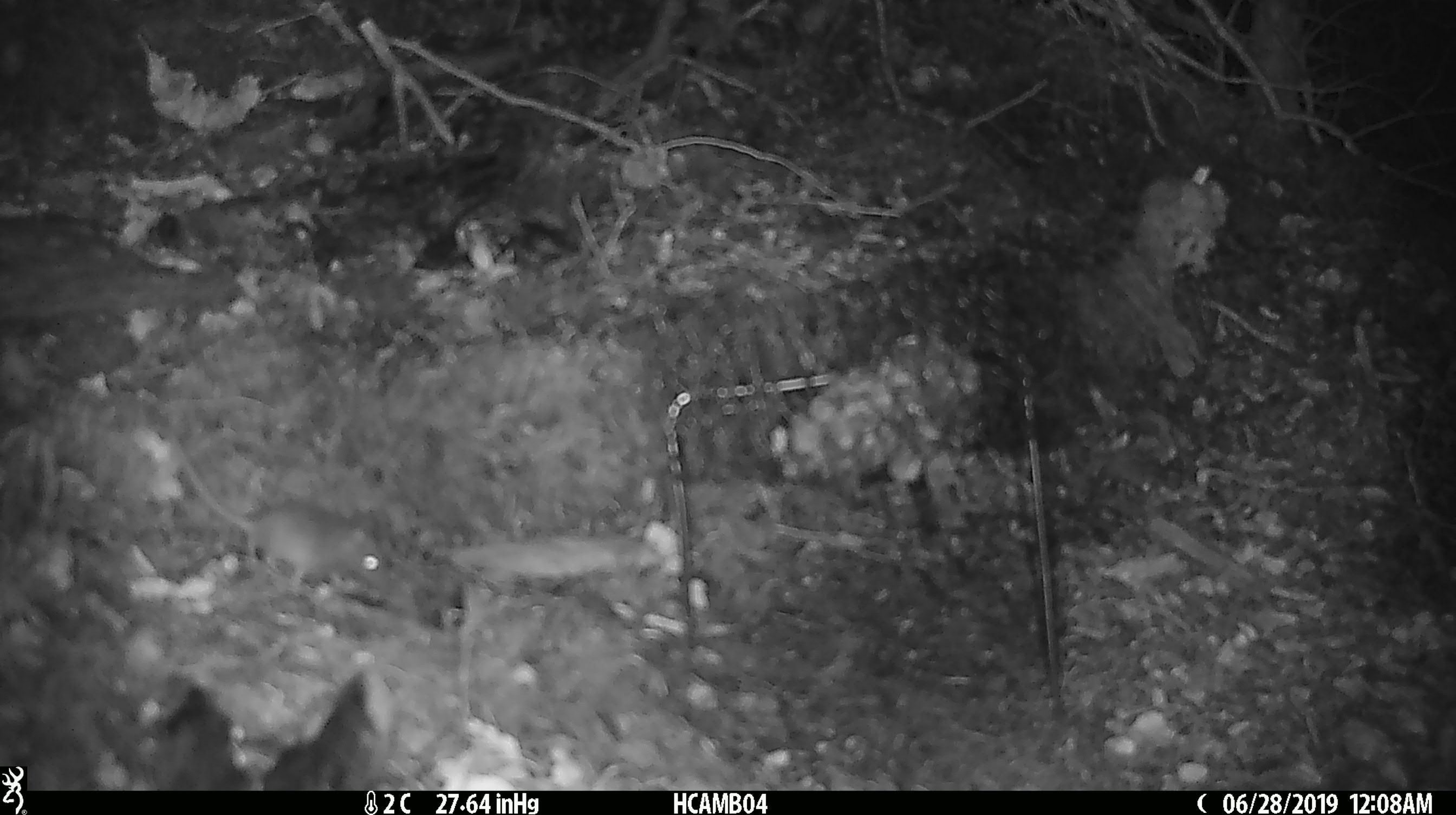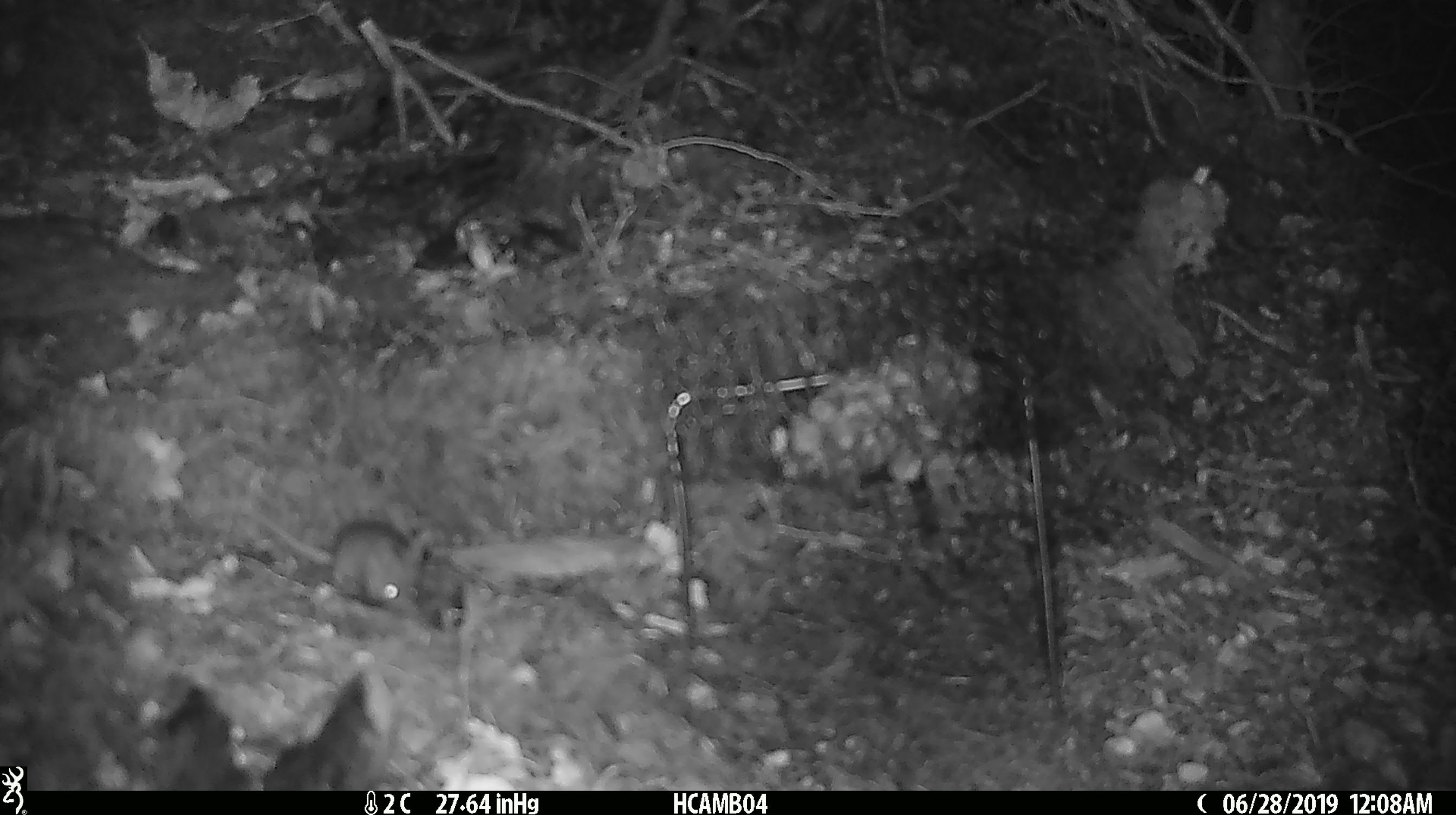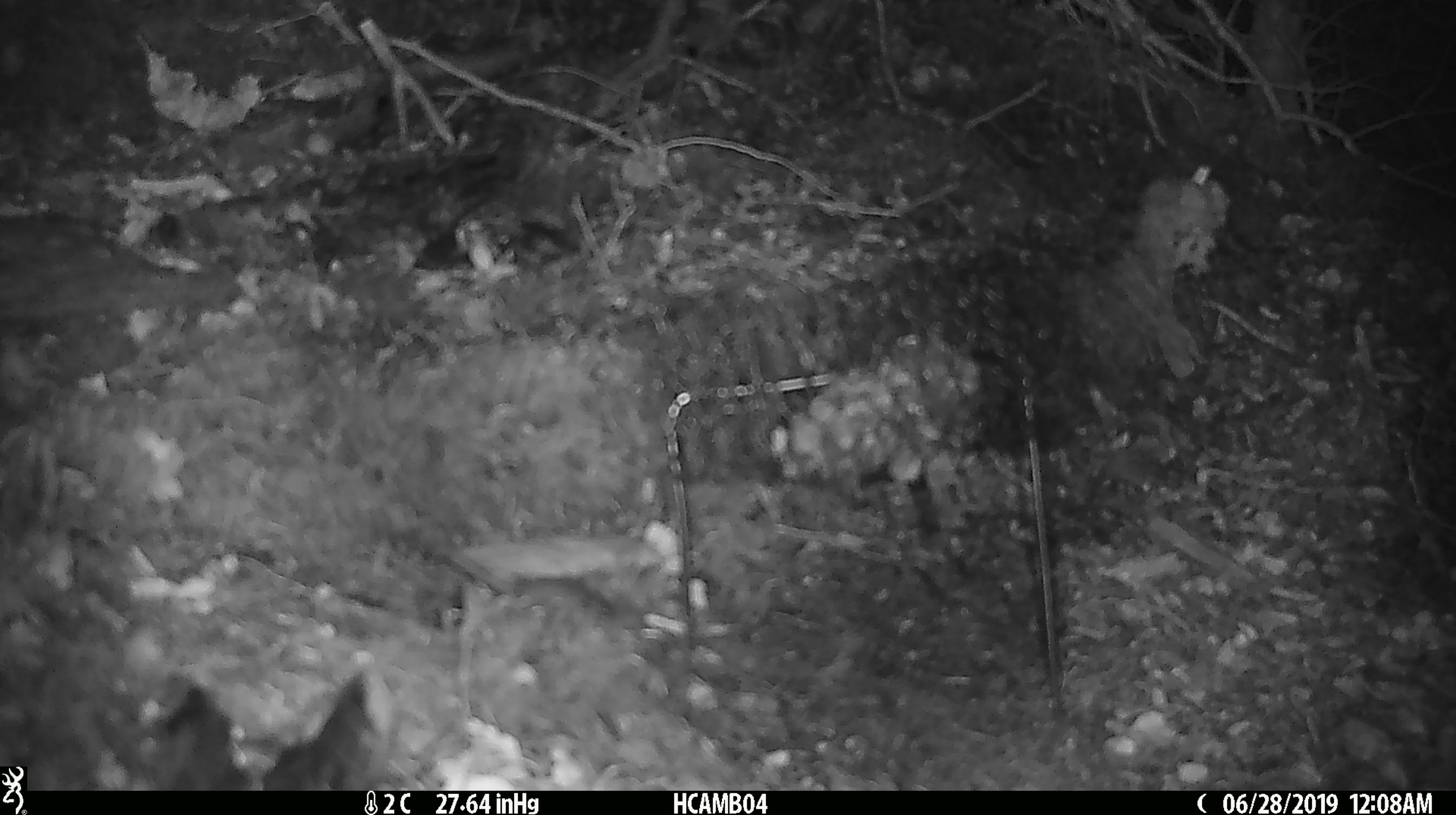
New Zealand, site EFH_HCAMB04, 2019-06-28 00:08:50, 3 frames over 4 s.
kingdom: Animalia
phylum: Chordata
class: Mammalia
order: Rodentia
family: Muridae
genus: Mus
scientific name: Mus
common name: mouse